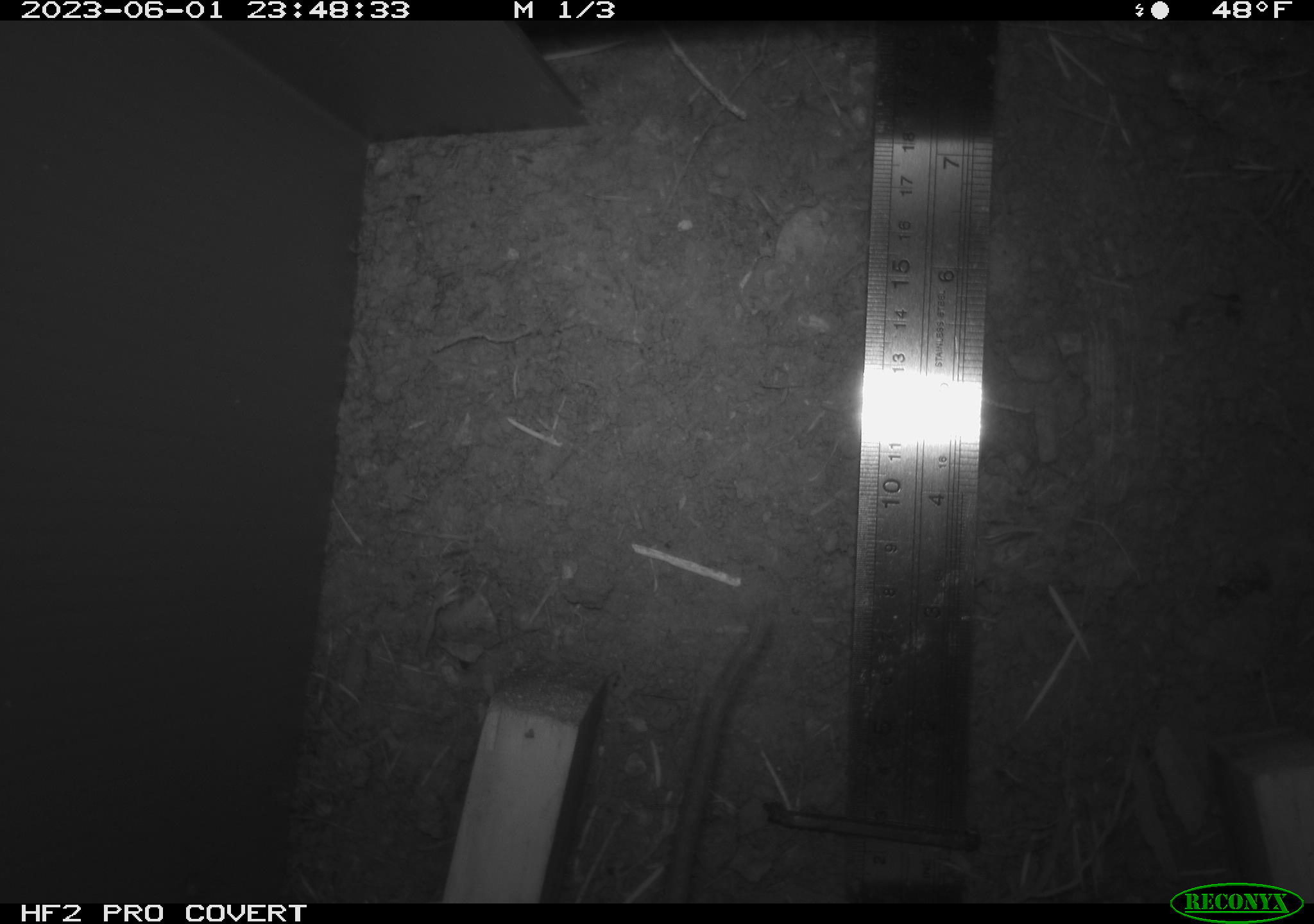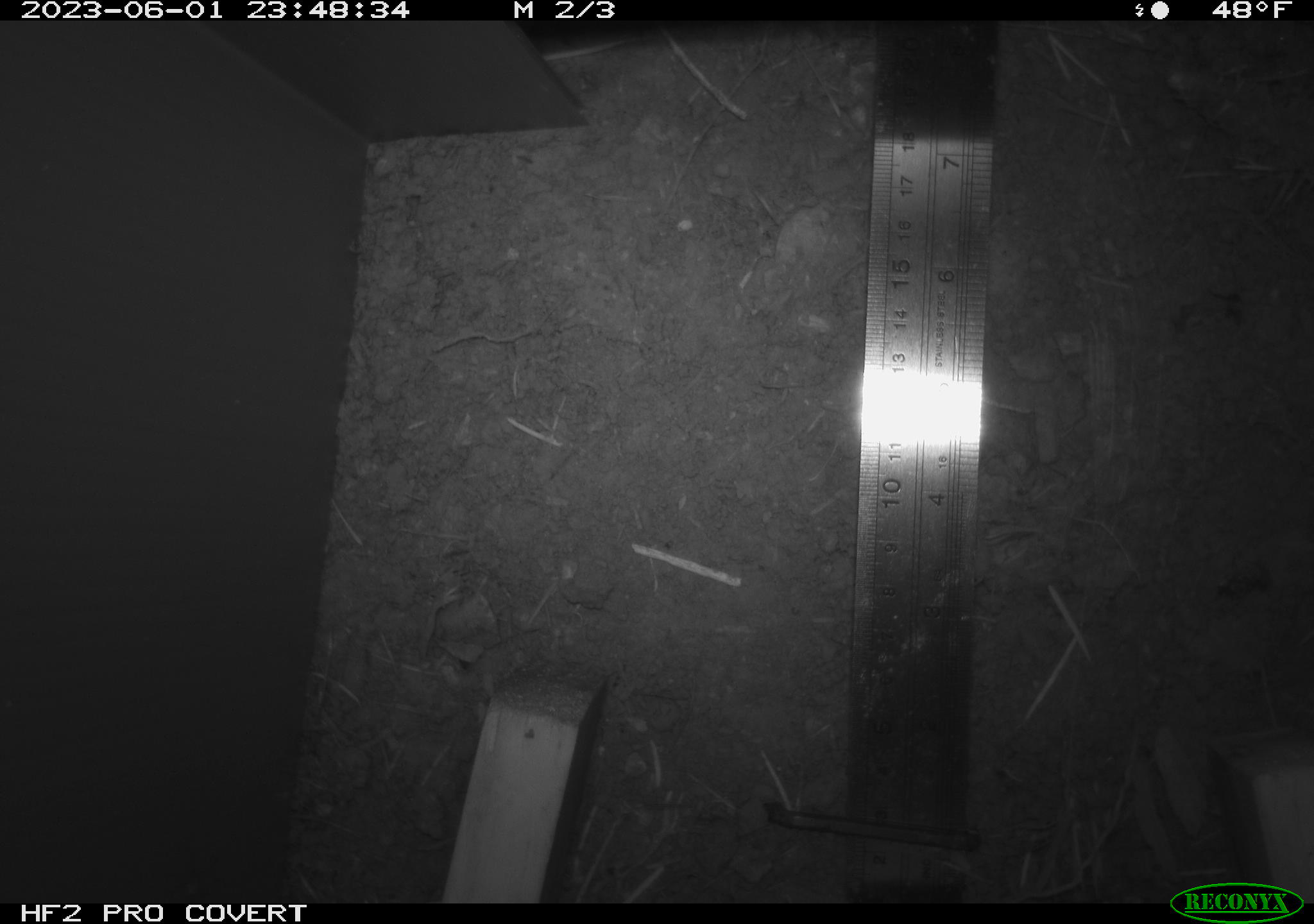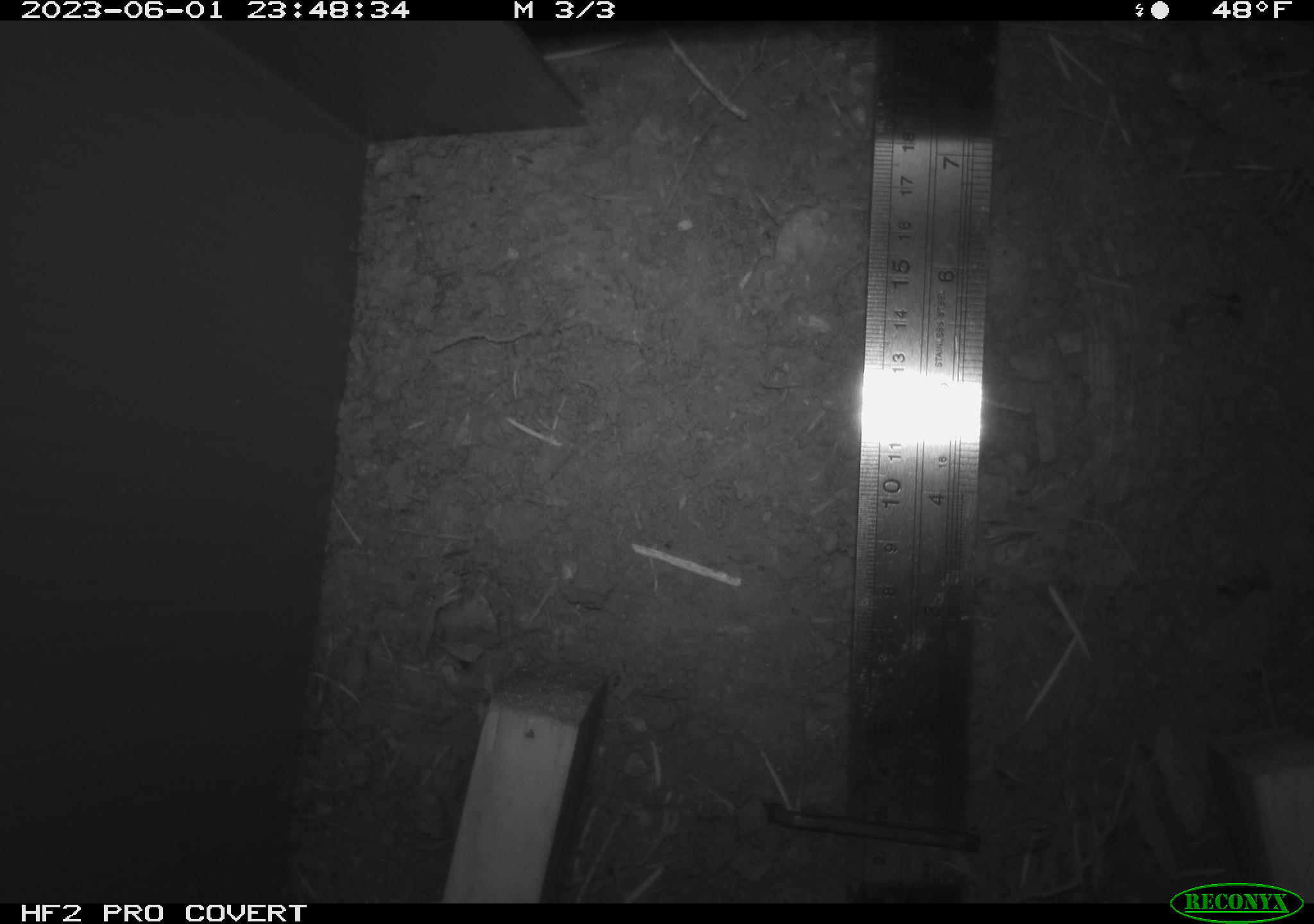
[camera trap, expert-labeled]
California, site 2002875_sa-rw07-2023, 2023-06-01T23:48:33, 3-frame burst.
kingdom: Animalia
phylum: Chordata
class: Mammalia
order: Rodentia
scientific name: Rodentia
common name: mouse species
Mouse species (Rodentia).